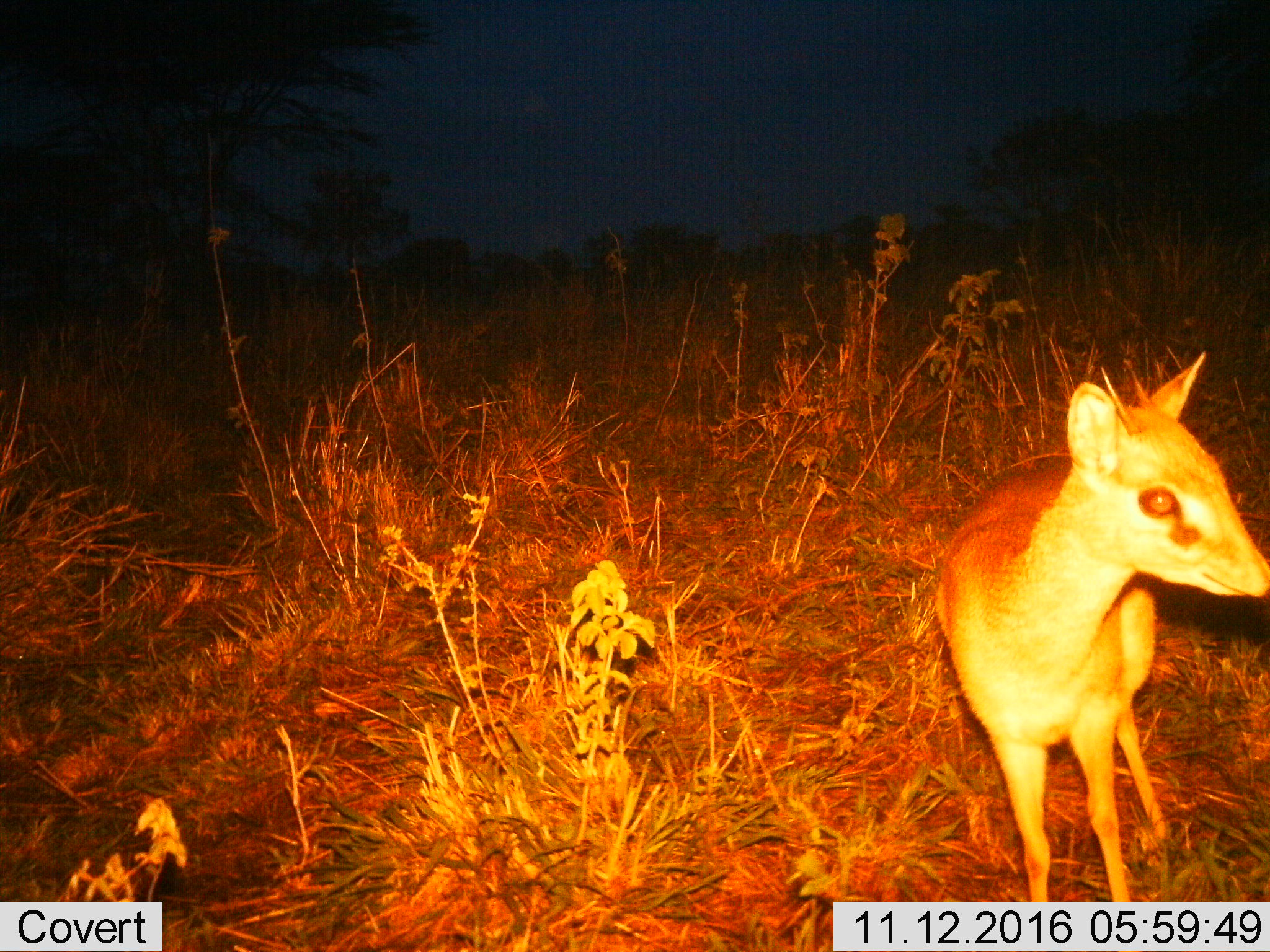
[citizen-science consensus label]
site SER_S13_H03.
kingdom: Animalia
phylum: Chordata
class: Mammalia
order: Artiodactyla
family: Bovidae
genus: Madoqua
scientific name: Madoqua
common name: dik-dik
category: dikdik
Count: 1.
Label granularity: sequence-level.